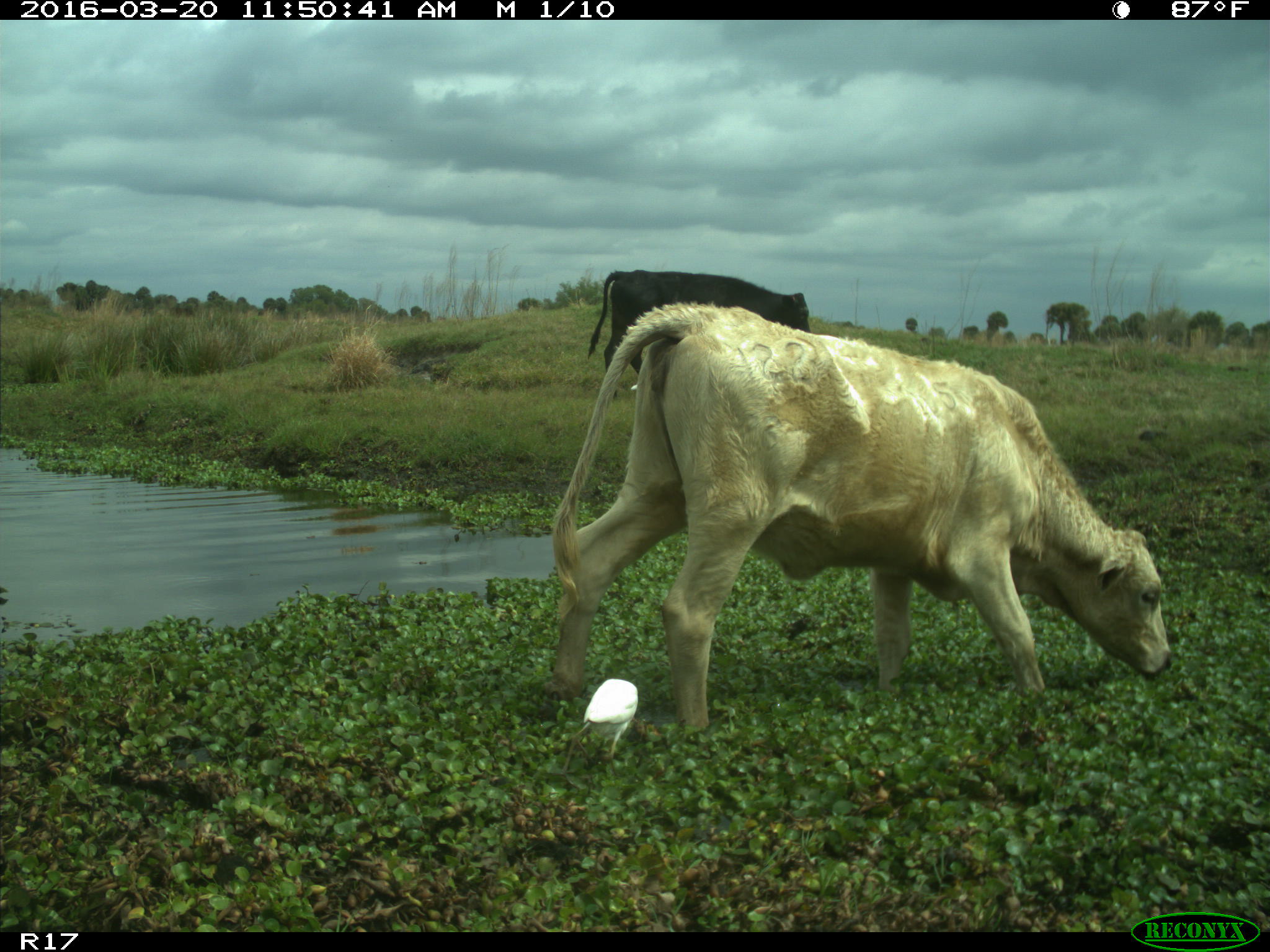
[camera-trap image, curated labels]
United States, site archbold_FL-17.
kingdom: Animalia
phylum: Chordata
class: Mammalia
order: Artiodactyla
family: Bovidae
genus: Bos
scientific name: Bos taurus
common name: domestic cow